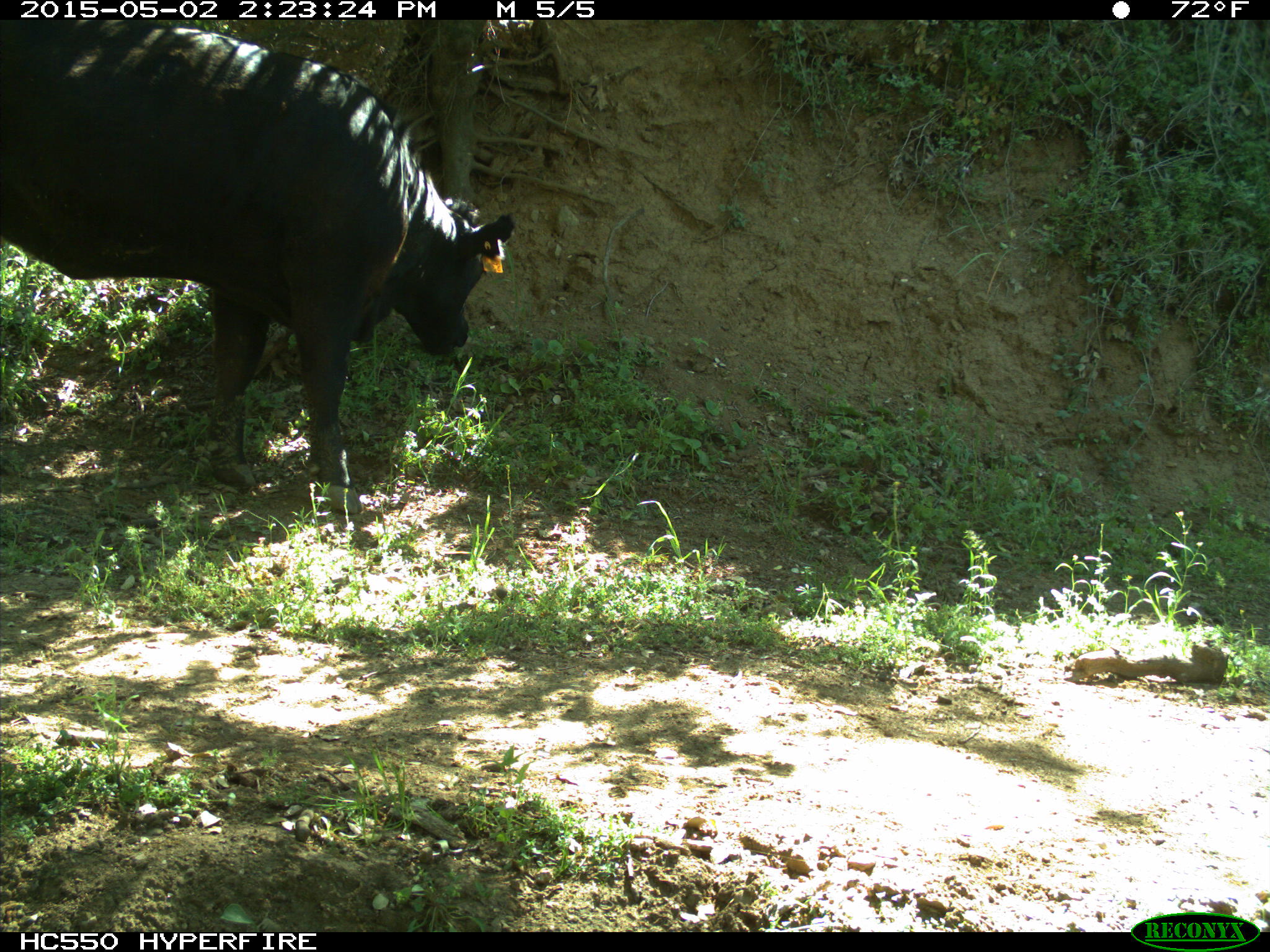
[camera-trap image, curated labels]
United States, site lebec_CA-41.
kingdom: Animalia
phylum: Chordata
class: Mammalia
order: Artiodactyla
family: Bovidae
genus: Bos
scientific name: Bos taurus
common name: domestic cow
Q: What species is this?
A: Bos taurus (domestic cow).